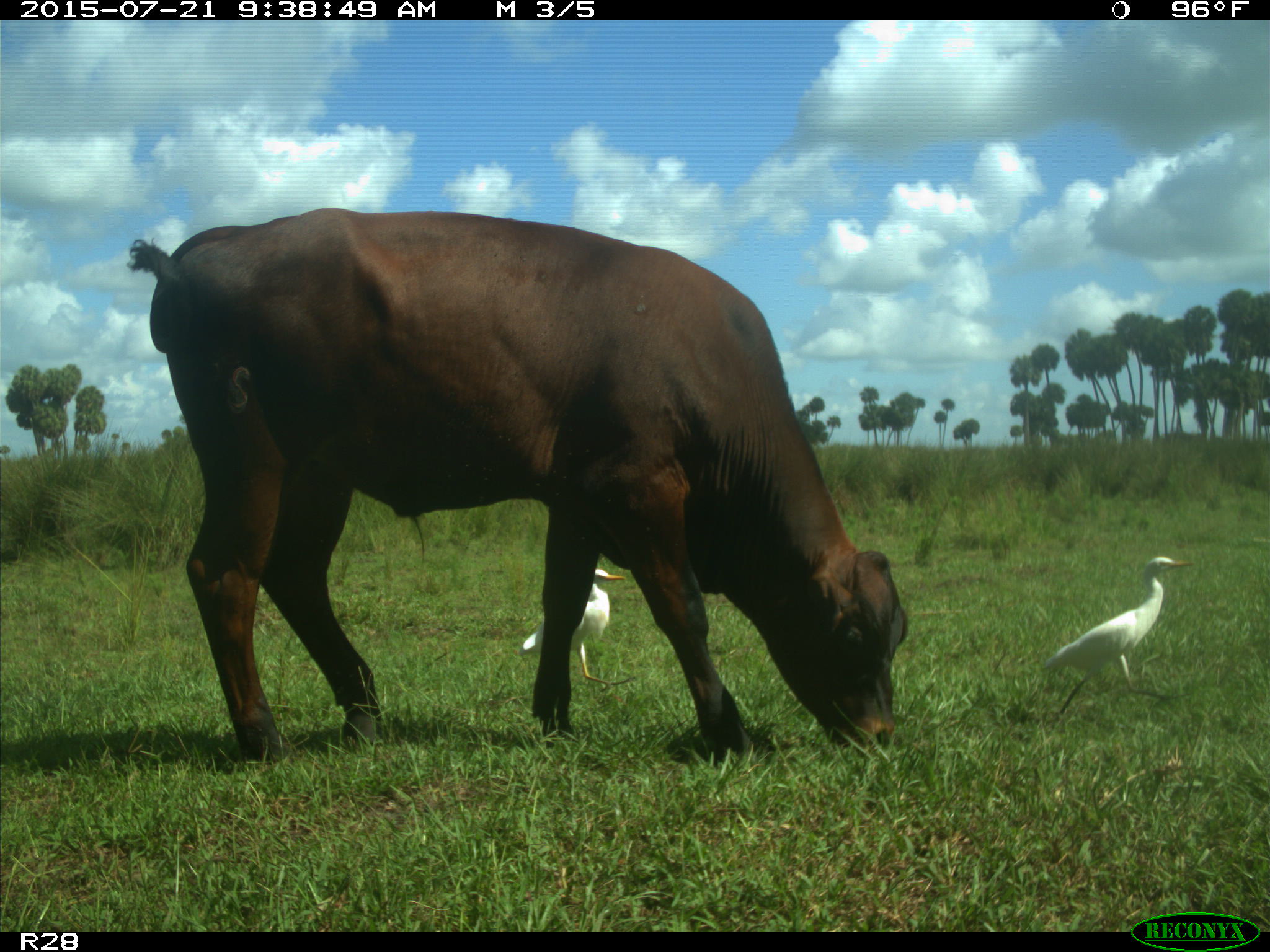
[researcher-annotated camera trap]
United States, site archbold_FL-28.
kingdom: Animalia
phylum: Chordata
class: Mammalia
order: Artiodactyla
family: Bovidae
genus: Bos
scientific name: Bos taurus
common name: domestic cow